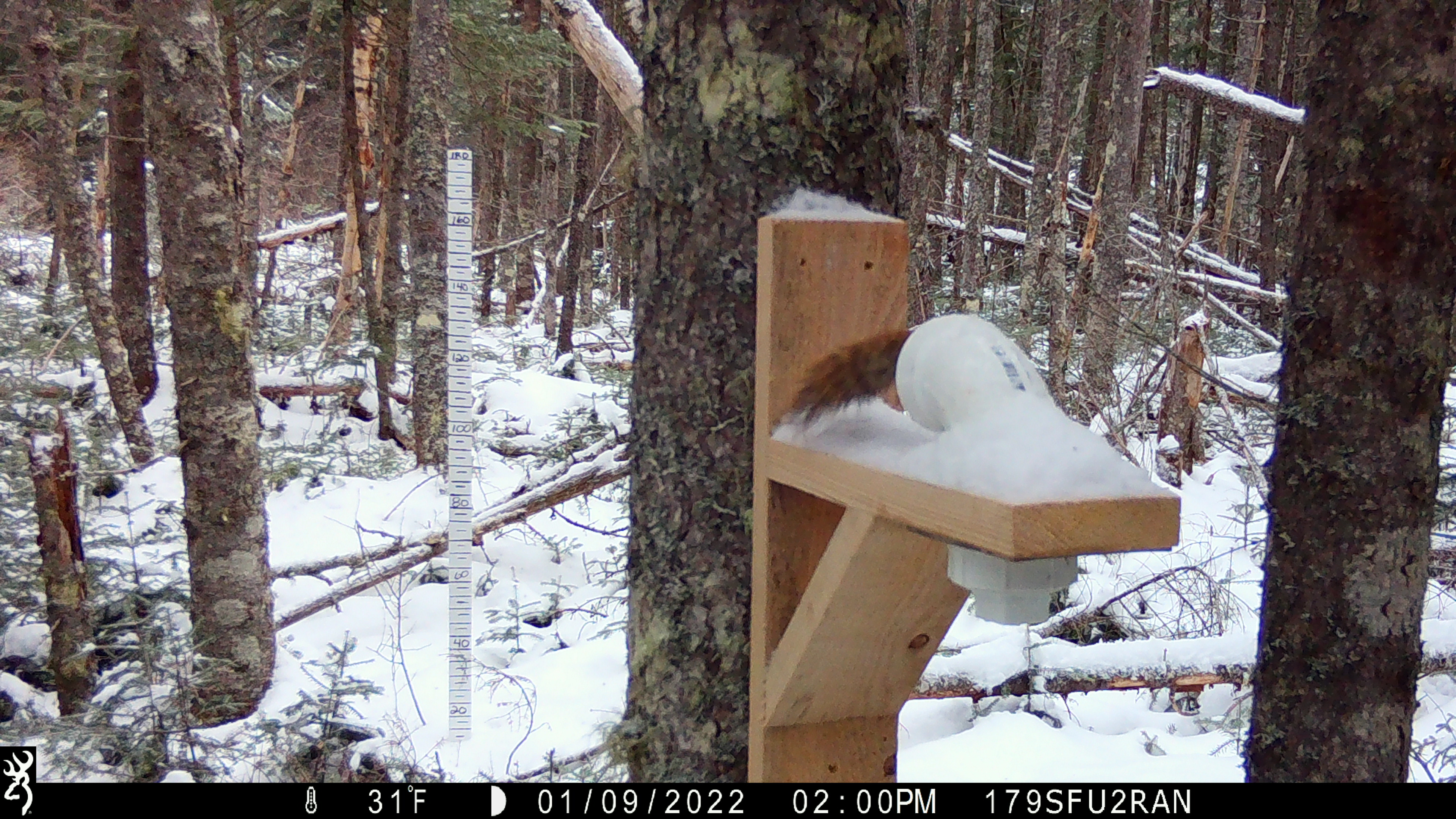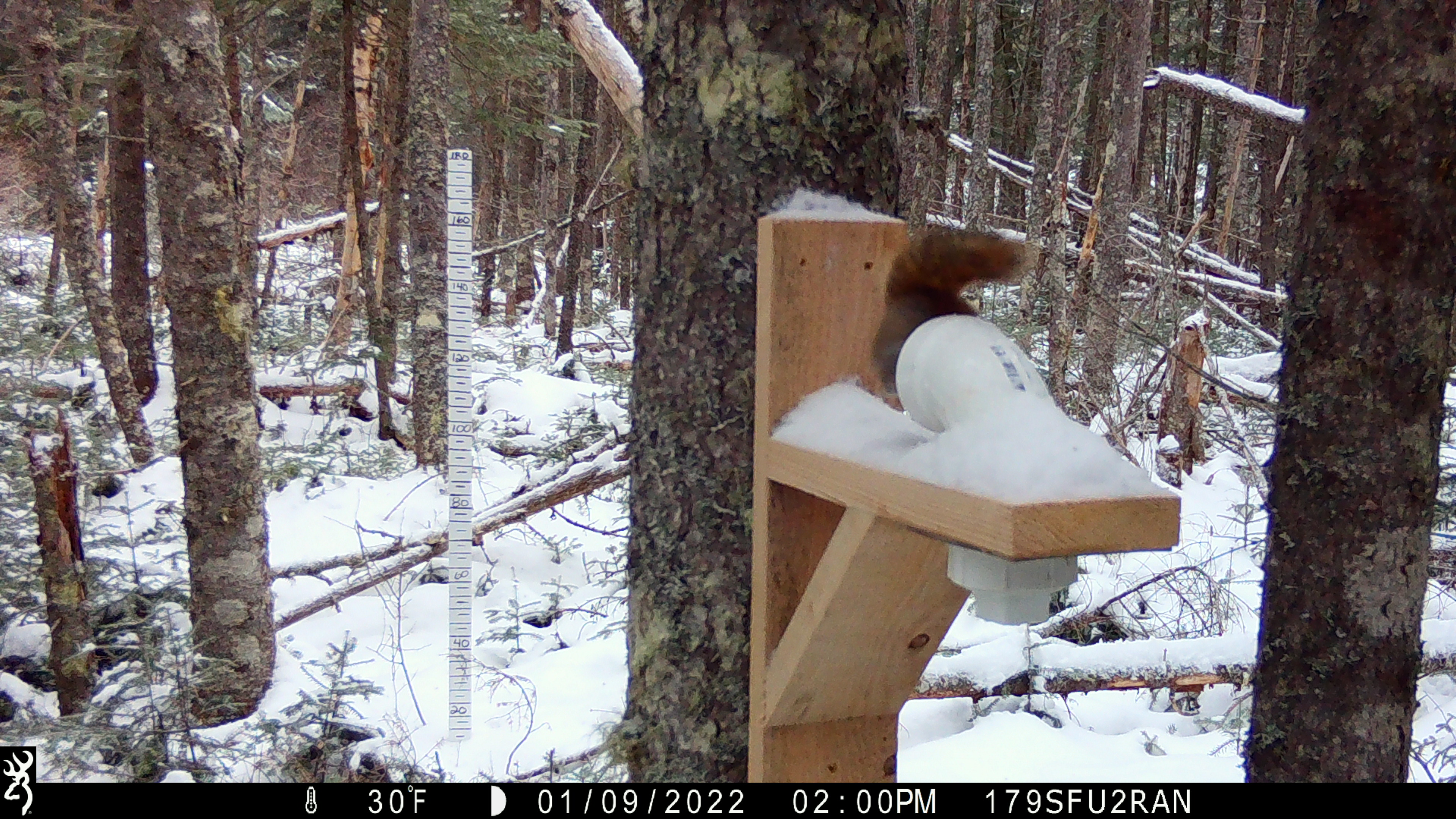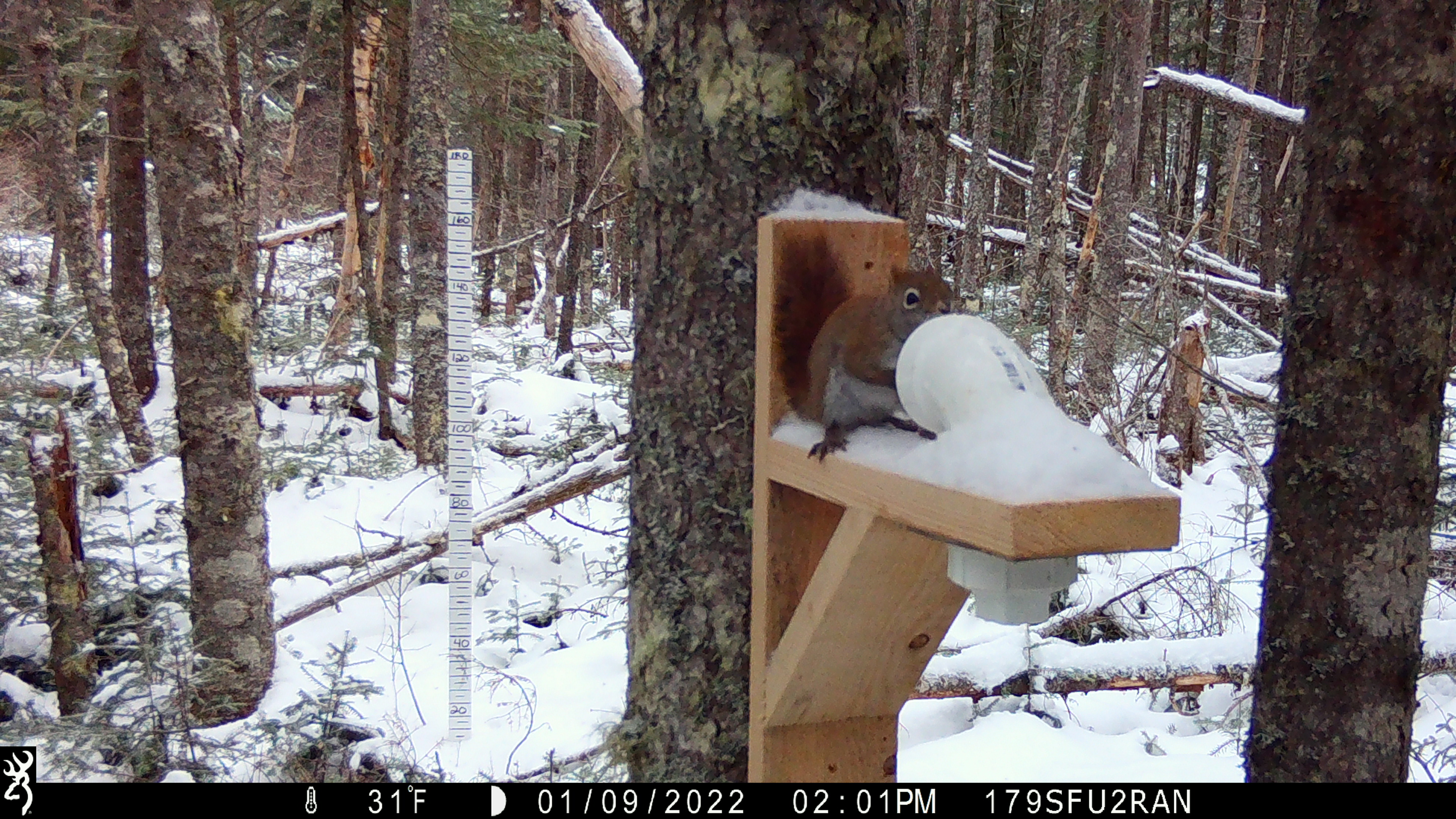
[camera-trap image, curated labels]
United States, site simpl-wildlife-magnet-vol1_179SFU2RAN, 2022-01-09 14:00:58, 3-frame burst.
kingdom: Animalia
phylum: Chordata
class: Mammalia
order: Rodentia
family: Sciuridae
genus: Tamiasciurus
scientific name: Tamiasciurus hudsonicus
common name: red squirrel